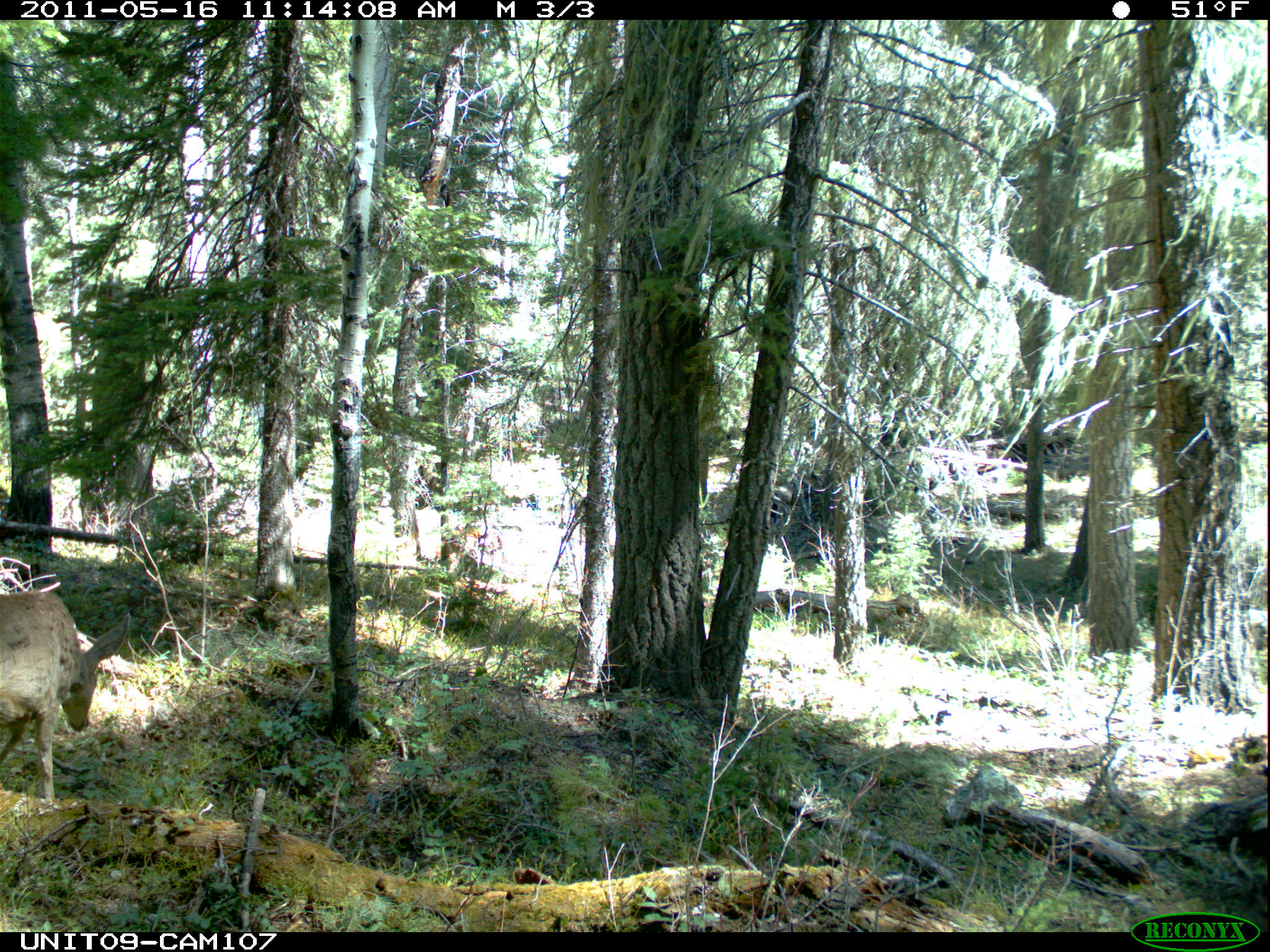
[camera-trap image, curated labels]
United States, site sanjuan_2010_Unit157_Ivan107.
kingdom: Animalia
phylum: Chordata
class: Mammalia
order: Artiodactyla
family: Cervidae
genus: Odocoileus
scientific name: Odocoileus hemionus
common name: mule deer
Odocoileus hemionus (mule deer).